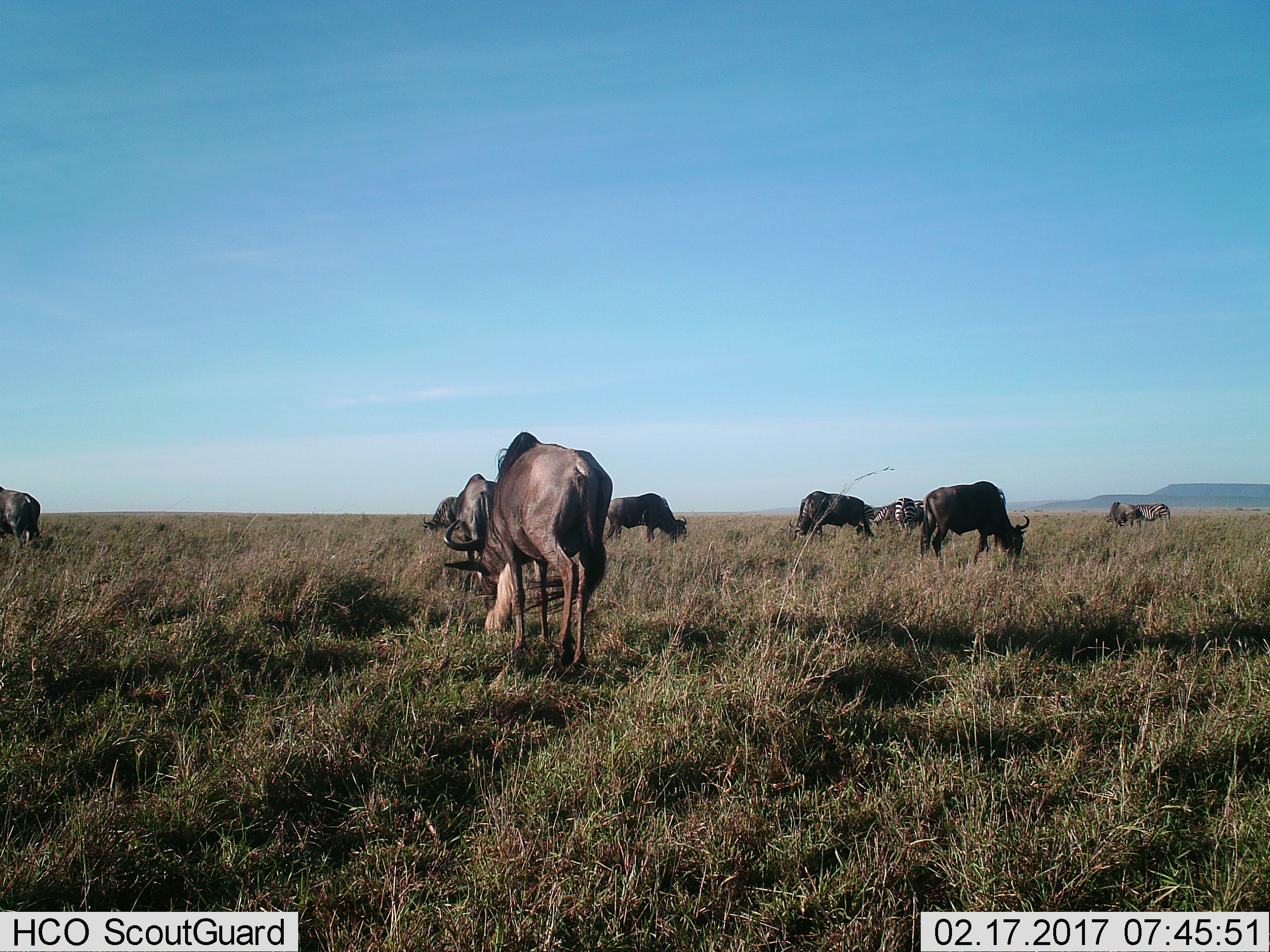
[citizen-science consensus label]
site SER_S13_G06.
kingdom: Animalia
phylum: Chordata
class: Mammalia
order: Artiodactyla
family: Bovidae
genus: Connochaetes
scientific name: Connochaetes taurinus taurinus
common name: blue wildebeest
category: wildebeestblue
Wildebeestblue (blue wildebeest) (Connochaetes taurinus taurinus), count 8. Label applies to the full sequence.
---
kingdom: Animalia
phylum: Chordata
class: Mammalia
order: Perissodactyla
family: Equidae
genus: Equus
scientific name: Equus quagga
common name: plains zebra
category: zebraplains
Zebraplains (plains zebra) (Equus quagga), count 3. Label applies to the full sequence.